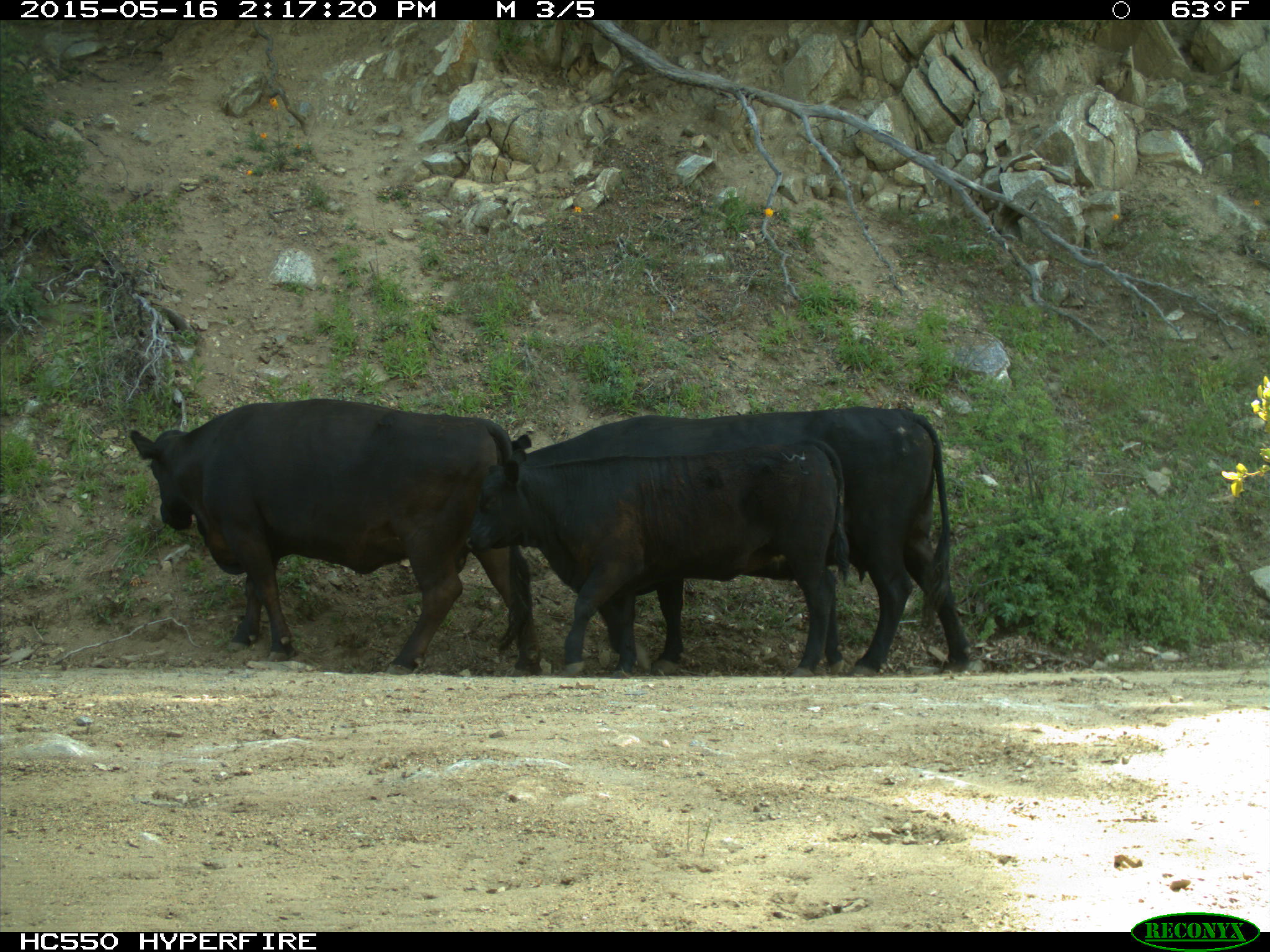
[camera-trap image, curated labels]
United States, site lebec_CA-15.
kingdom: Animalia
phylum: Chordata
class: Mammalia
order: Artiodactyla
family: Bovidae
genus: Bos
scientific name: Bos taurus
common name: domestic cow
Bos taurus (domestic cow).